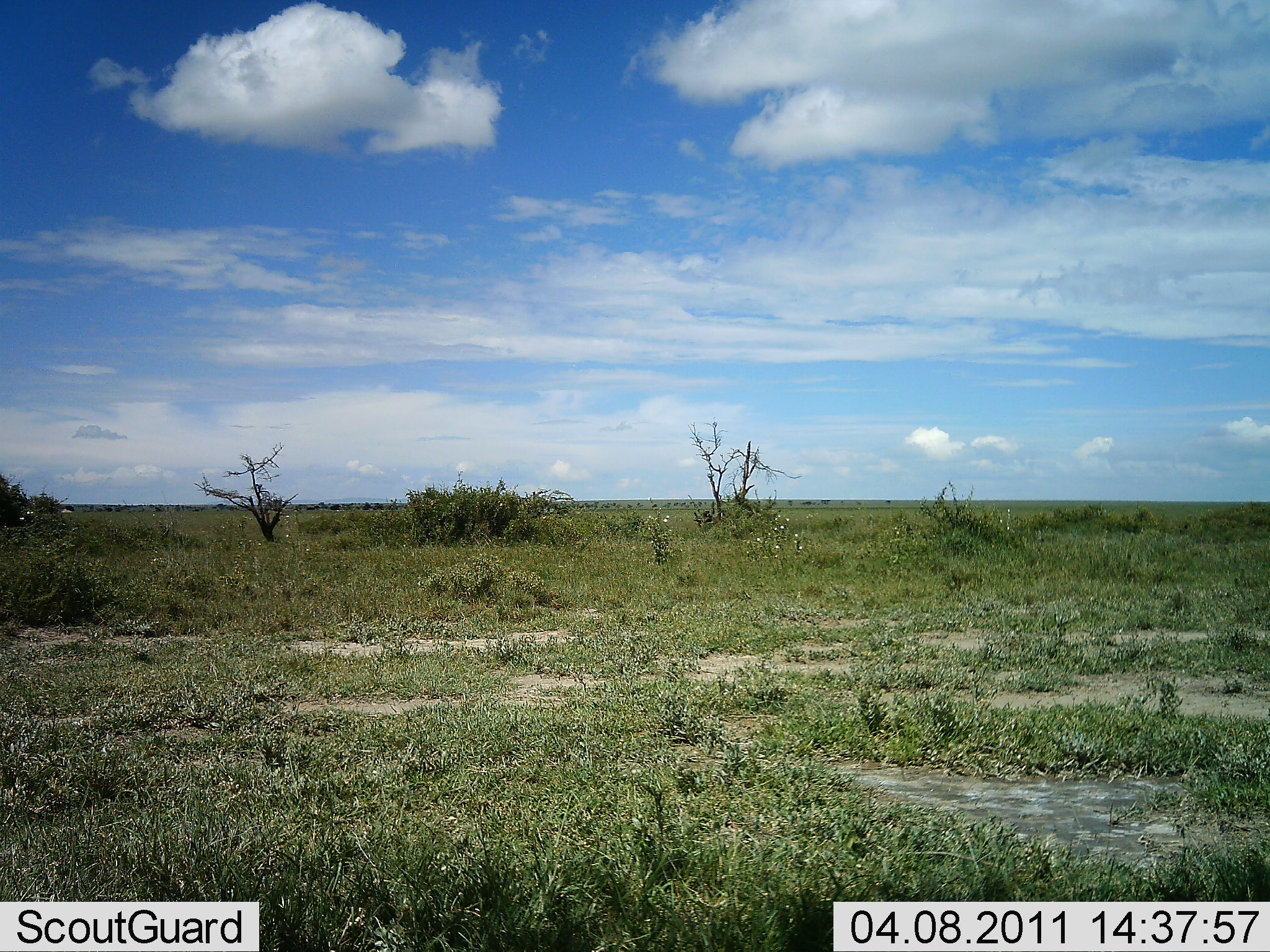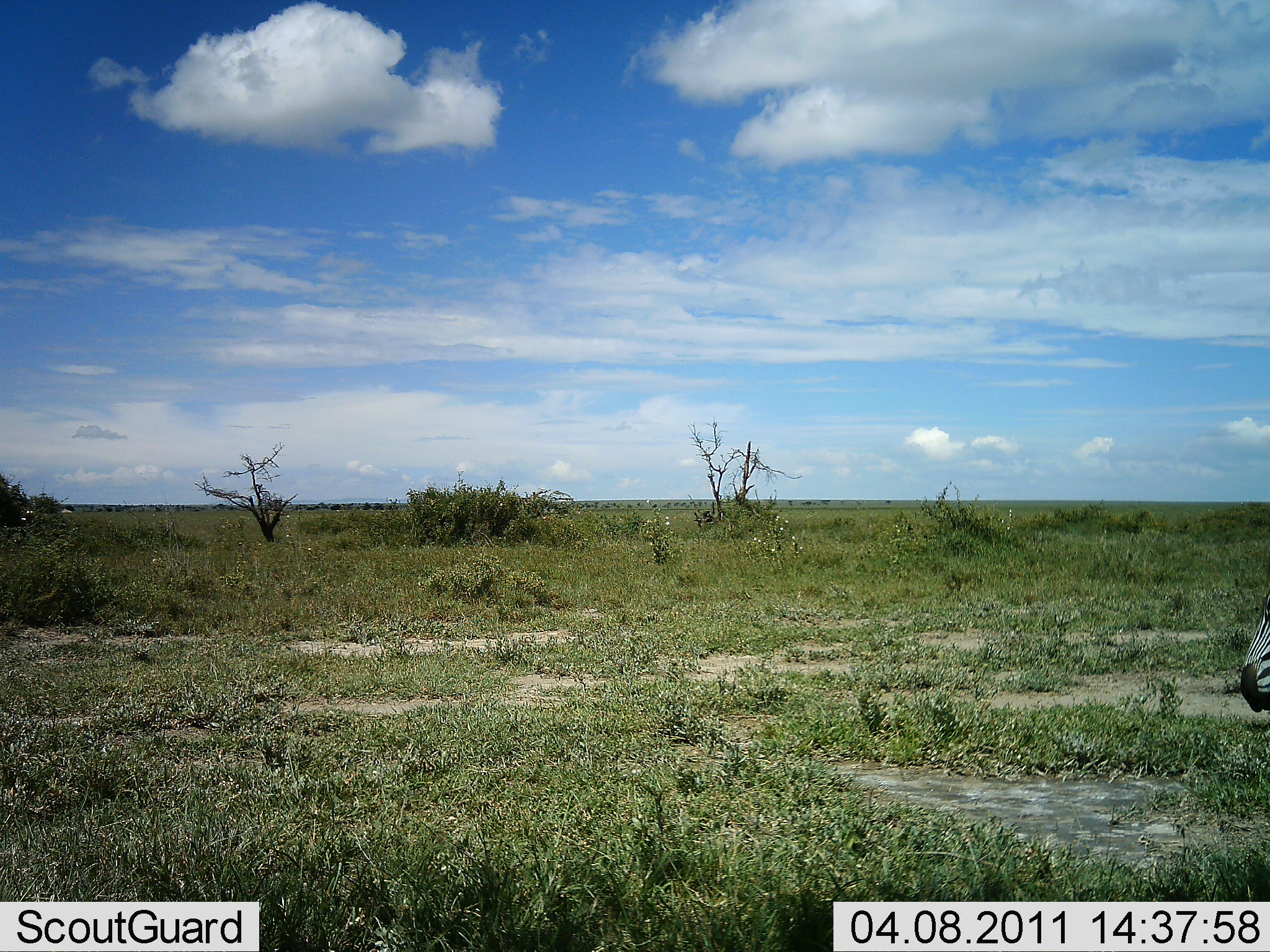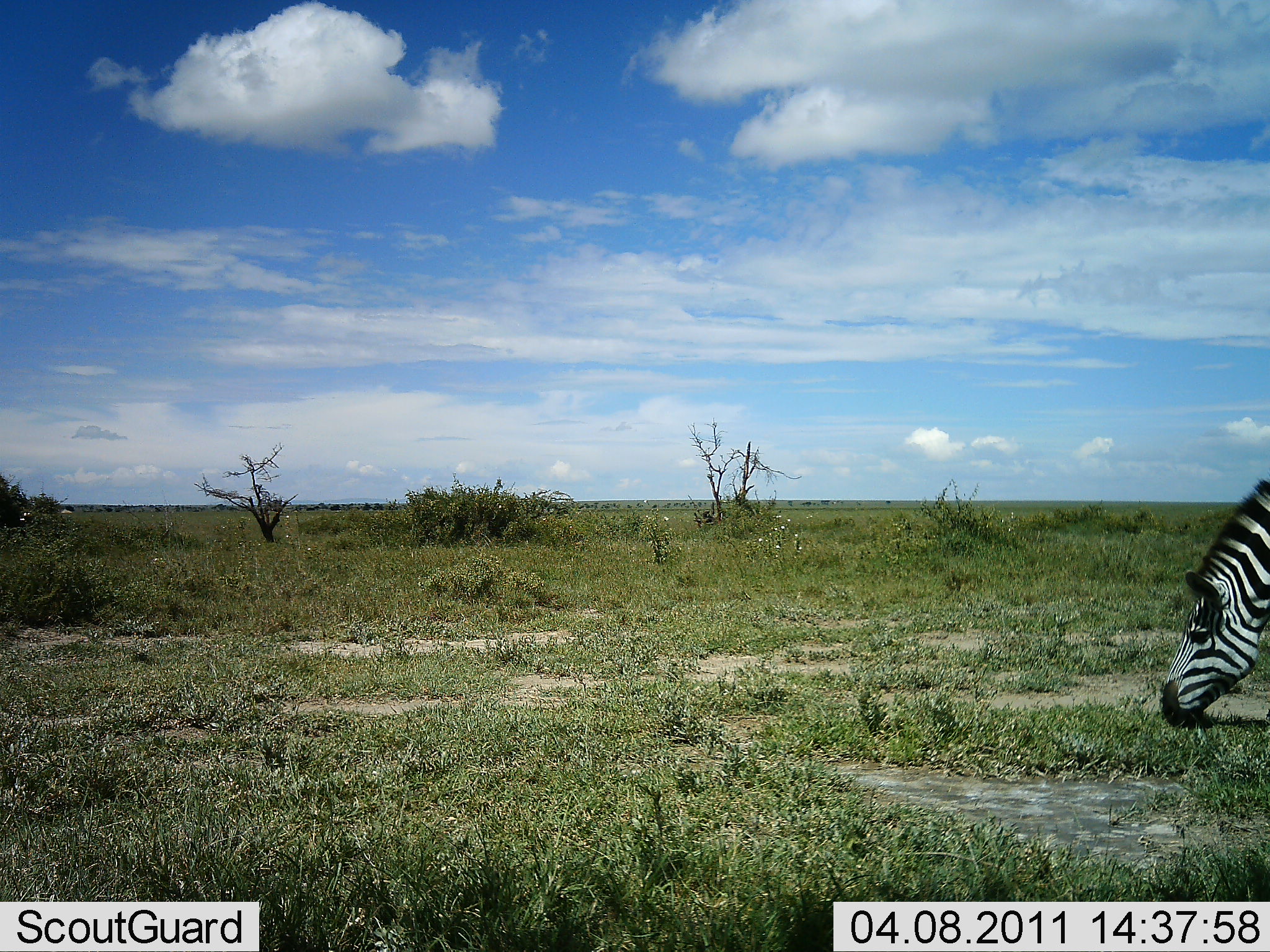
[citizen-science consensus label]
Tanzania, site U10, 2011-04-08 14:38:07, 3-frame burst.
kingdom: Animalia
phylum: Chordata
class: Mammalia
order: Perissodactyla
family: Equidae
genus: Equus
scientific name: Equus quagga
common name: plains zebra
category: zebra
Zebra (plains zebra) (Equus quagga), count 1. Behavior (volunteer vote fractions): standing 9%, resting 0%, moving 64%, interacting 0%. Young present (vote fraction): 0%. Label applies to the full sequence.